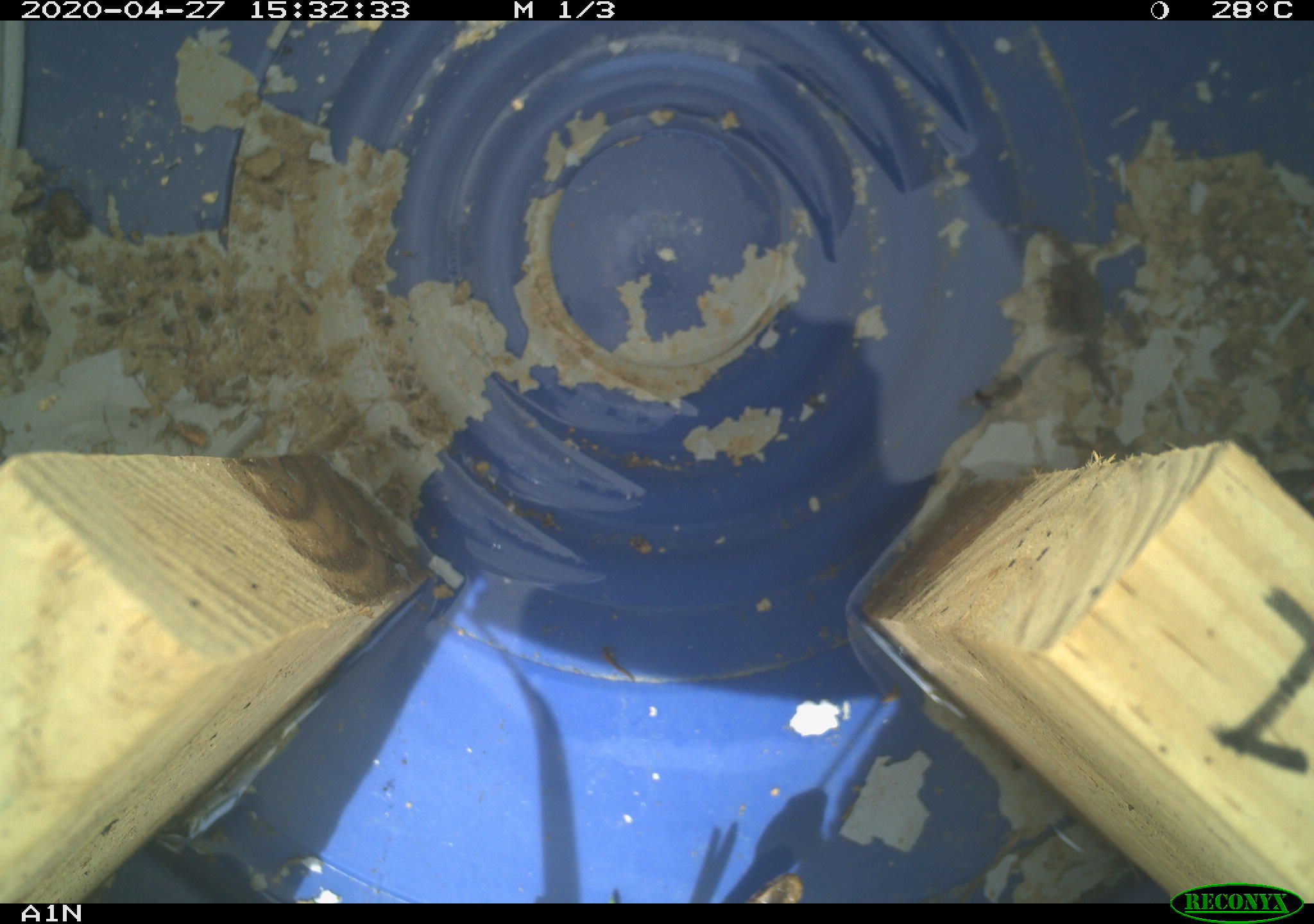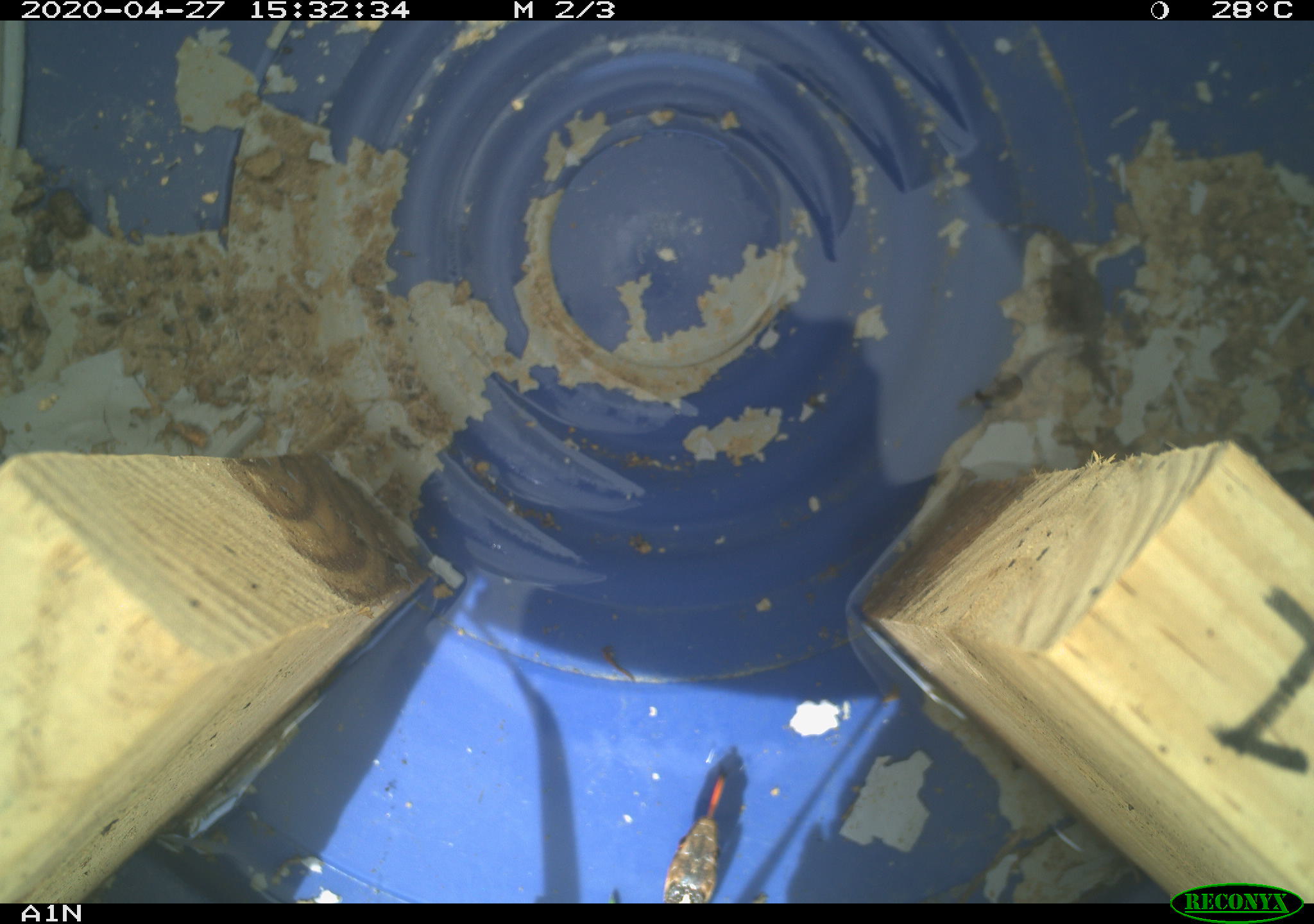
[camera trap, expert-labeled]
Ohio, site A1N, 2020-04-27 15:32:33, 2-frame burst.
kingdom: Animalia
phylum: Chordata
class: Reptilia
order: Squamata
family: Colubridae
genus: Thamnophis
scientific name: Thamnophis sirtalis sirtalis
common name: eastern gartersnake